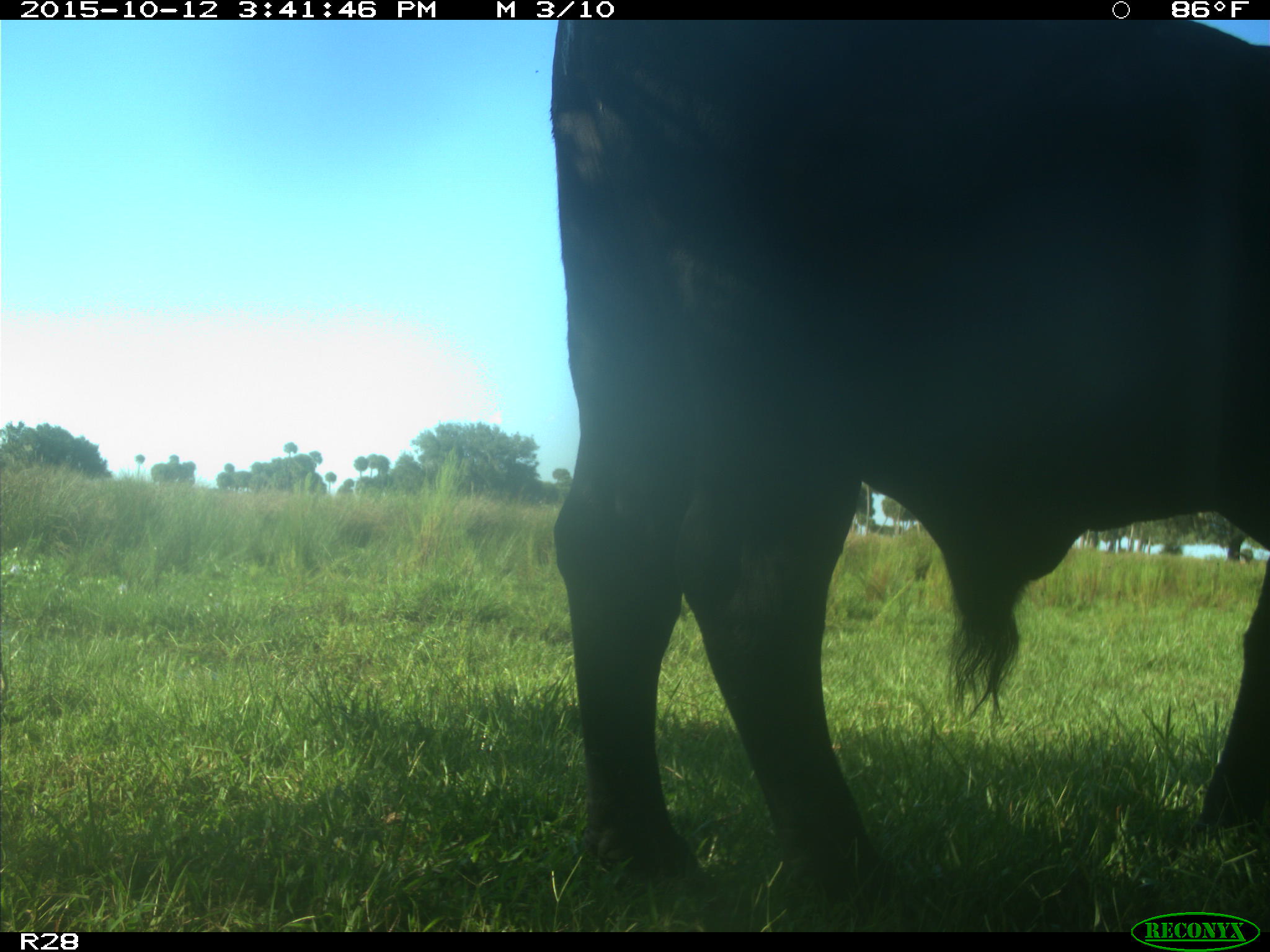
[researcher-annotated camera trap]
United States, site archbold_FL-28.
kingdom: Animalia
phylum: Chordata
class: Mammalia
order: Artiodactyla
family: Bovidae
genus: Bos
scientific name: Bos taurus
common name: domestic cow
Bos taurus (domestic cow).